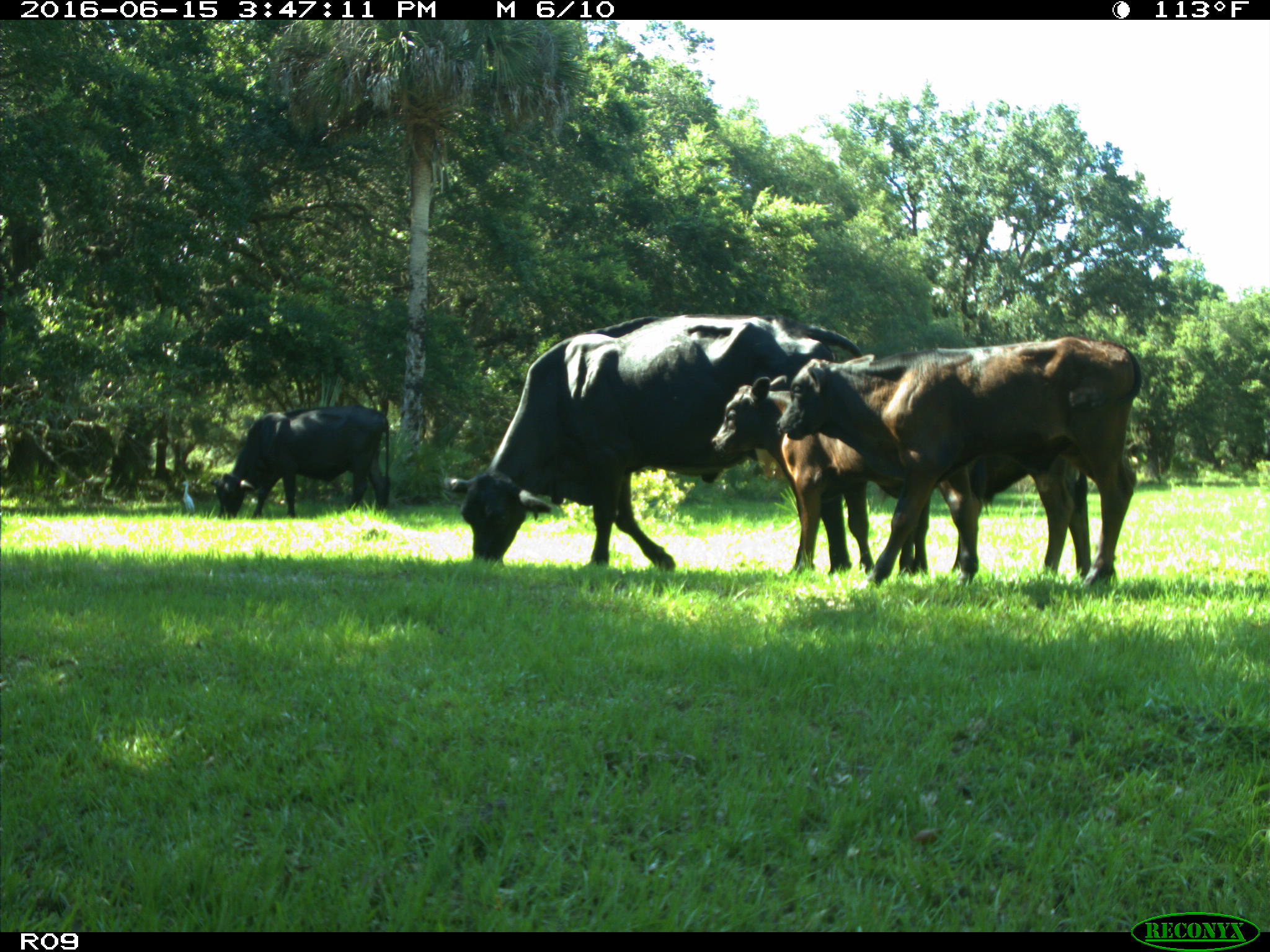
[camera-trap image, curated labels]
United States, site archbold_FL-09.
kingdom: Animalia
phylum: Chordata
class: Mammalia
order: Artiodactyla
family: Bovidae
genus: Bos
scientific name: Bos taurus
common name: domestic cow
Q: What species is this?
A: Bos taurus (domestic cow).